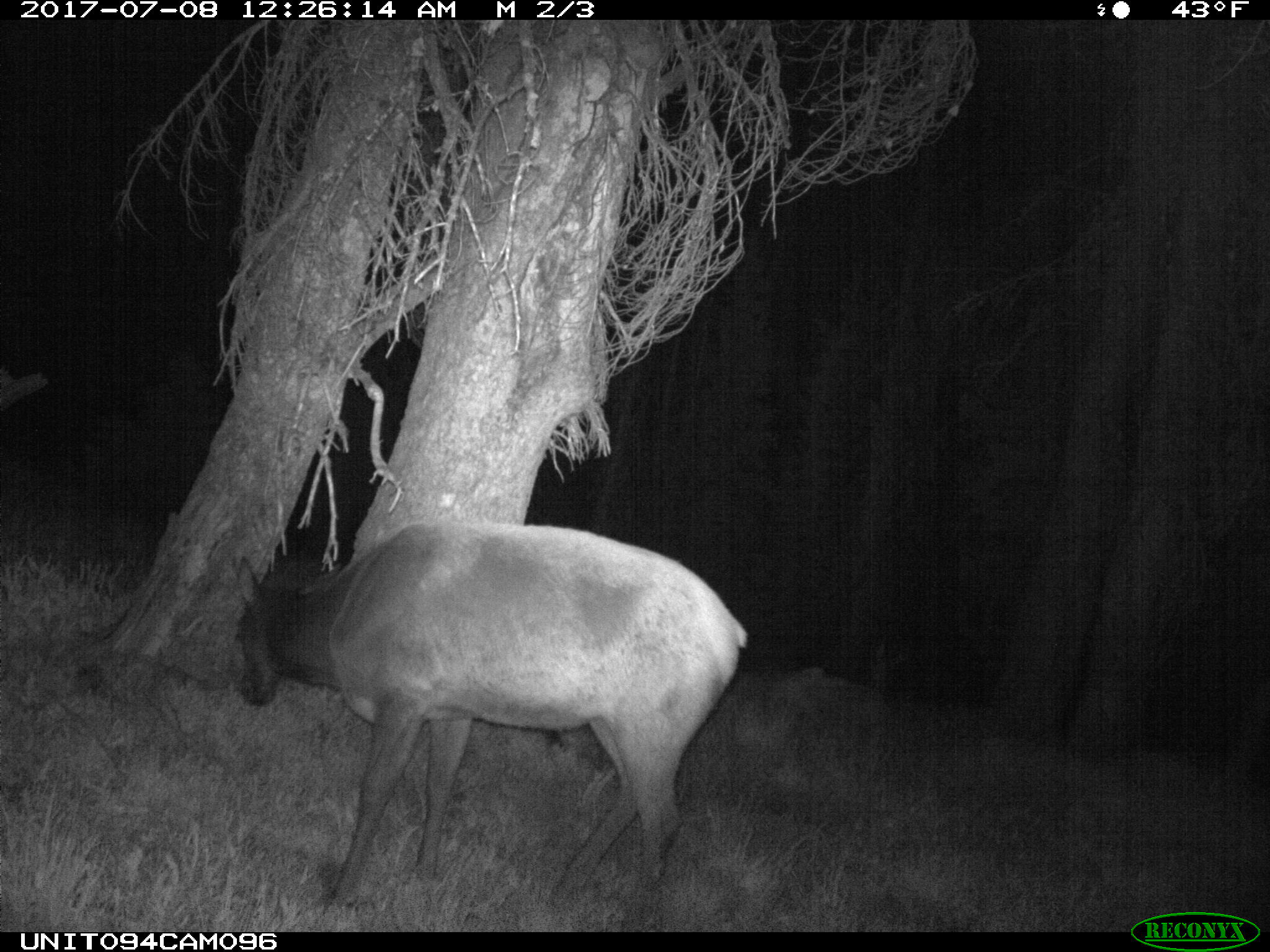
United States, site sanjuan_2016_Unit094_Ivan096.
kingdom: Animalia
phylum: Chordata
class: Mammalia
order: Artiodactyla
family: Cervidae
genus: Cervus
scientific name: Cervus elaphus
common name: red deer